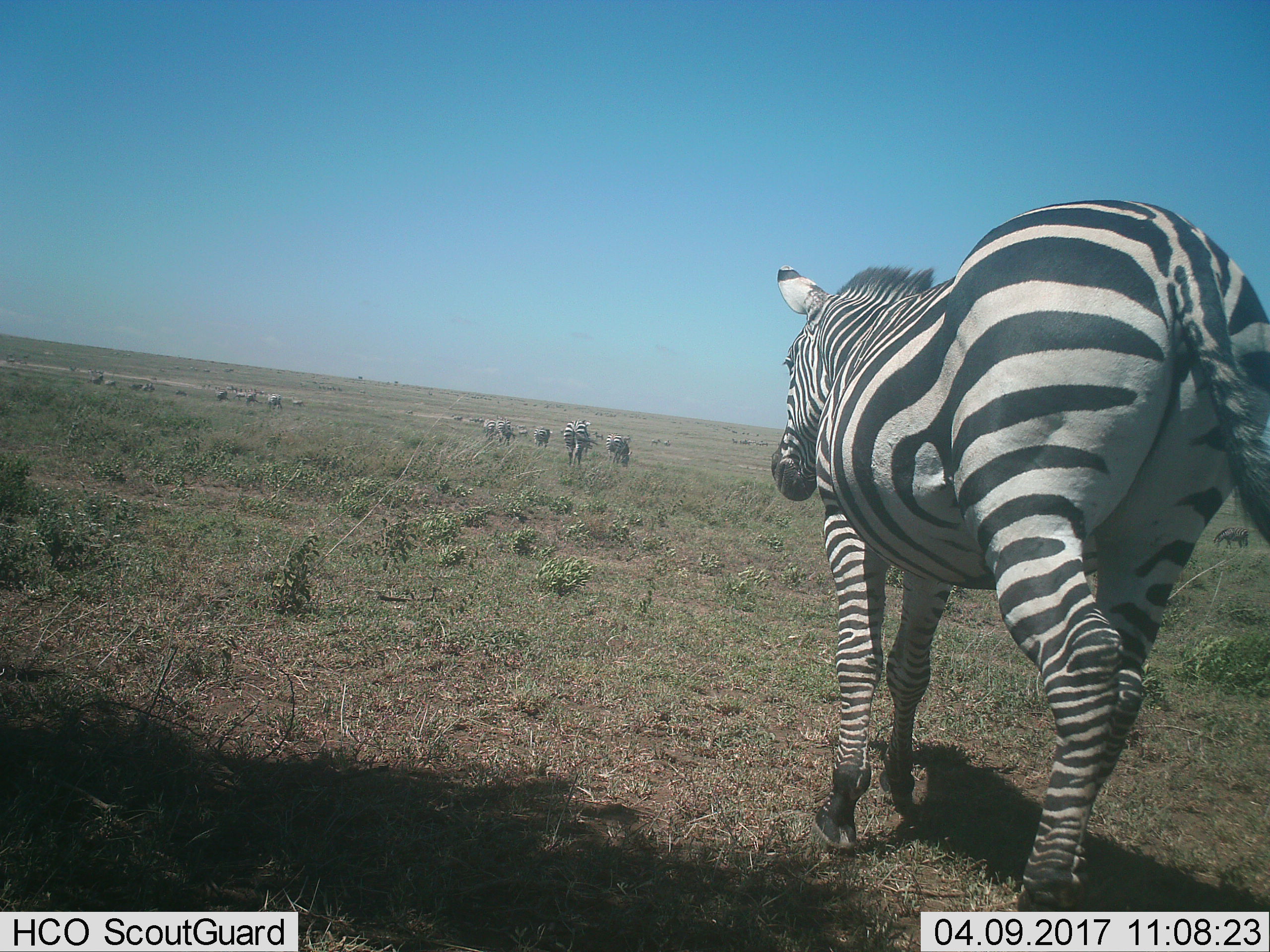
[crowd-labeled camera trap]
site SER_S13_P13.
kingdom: Animalia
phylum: Chordata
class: Mammalia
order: Perissodactyla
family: Equidae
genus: Equus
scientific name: Equus quagga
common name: plains zebra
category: zebraplains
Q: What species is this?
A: Zebraplains (plains zebra) (Equus quagga).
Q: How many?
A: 11-50.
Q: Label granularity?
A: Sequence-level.